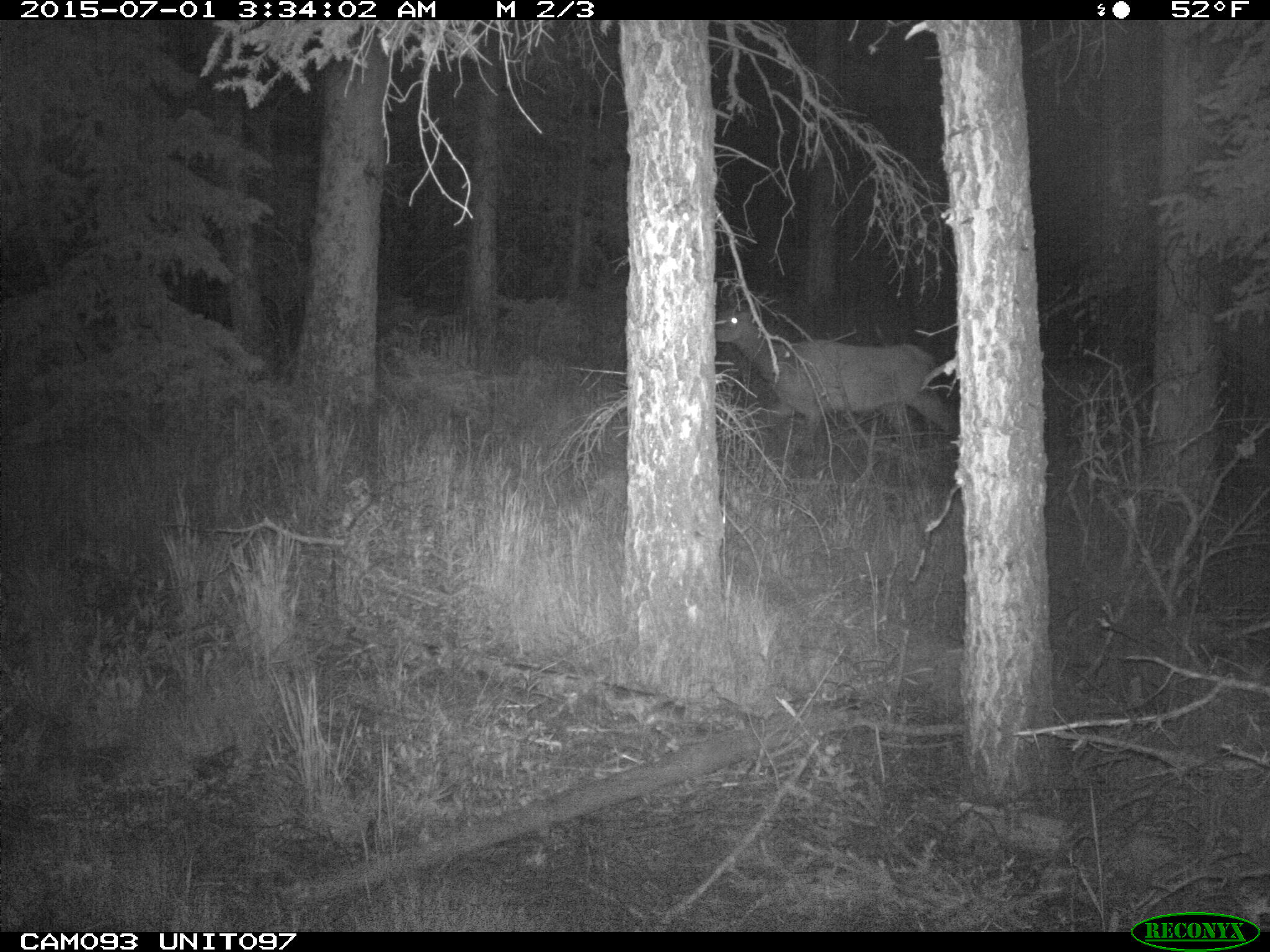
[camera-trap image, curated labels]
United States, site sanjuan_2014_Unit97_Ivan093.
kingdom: Animalia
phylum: Chordata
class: Mammalia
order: Artiodactyla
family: Cervidae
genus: Cervus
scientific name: Cervus elaphus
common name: red deer